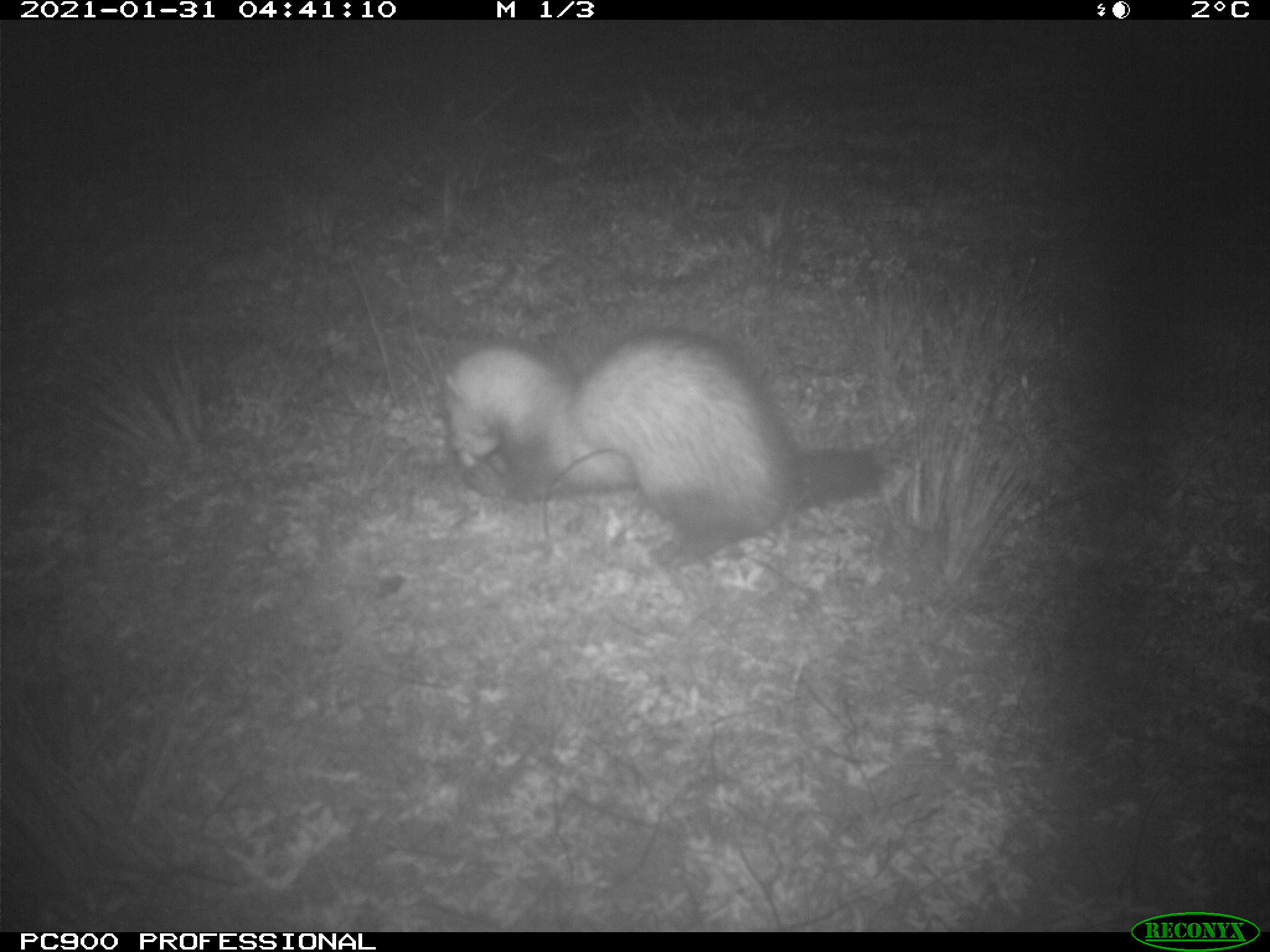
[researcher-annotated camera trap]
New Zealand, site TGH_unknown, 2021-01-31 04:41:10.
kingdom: Animalia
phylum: Chordata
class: Mammalia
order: Carnivora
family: Mustelidae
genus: Mustela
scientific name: Mustela furo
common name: ferret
Ferret (Mustela furo).